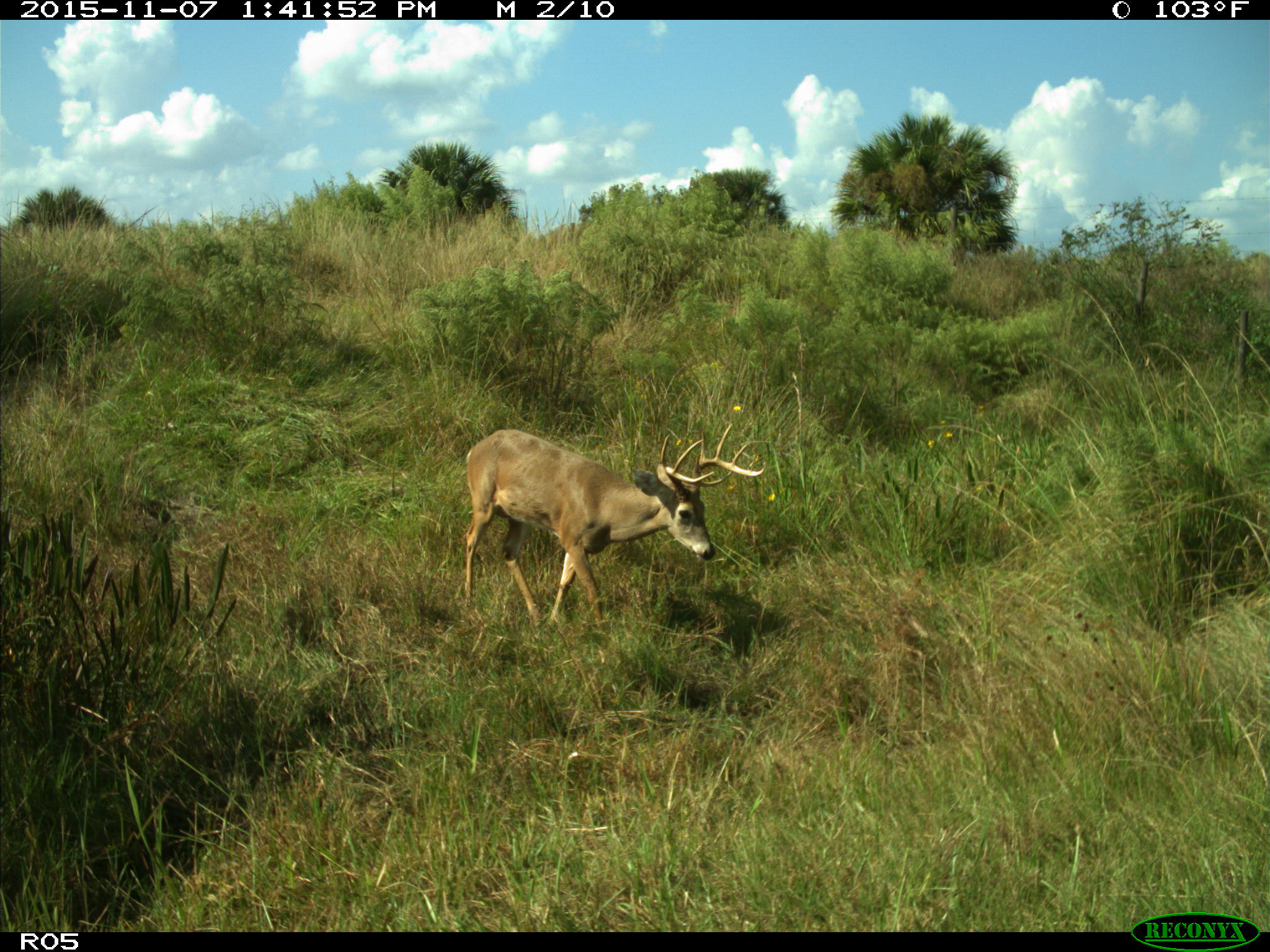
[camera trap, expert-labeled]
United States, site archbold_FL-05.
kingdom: Animalia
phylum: Chordata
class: Mammalia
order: Artiodactyla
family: Cervidae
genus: Odocoileus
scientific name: Odocoileus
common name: deer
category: unidentified deer